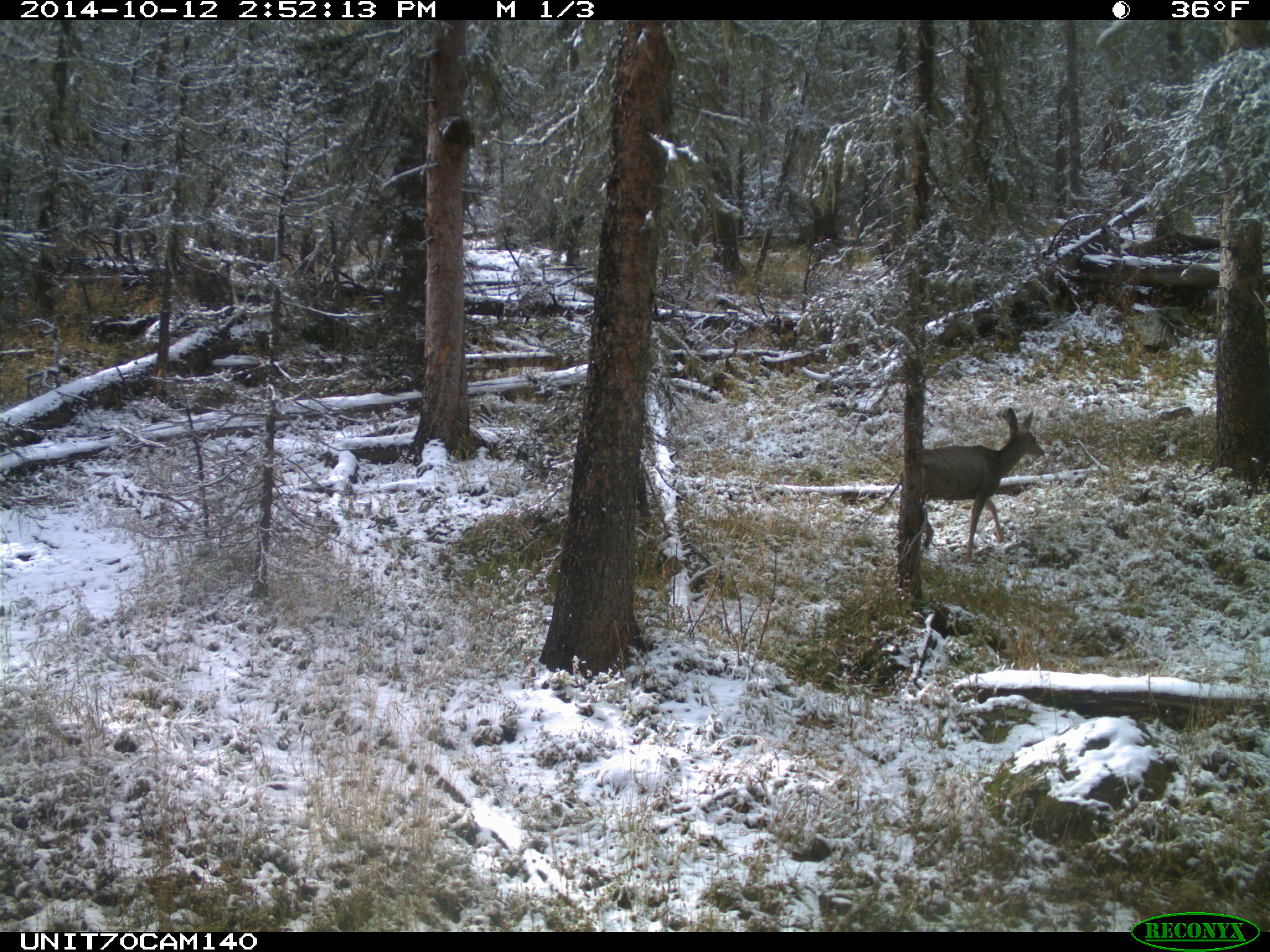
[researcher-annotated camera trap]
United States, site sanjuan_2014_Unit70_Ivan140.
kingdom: Animalia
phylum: Chordata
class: Mammalia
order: Artiodactyla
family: Cervidae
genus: Odocoileus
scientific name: Odocoileus hemionus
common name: mule deer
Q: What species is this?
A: Odocoileus hemionus (mule deer).